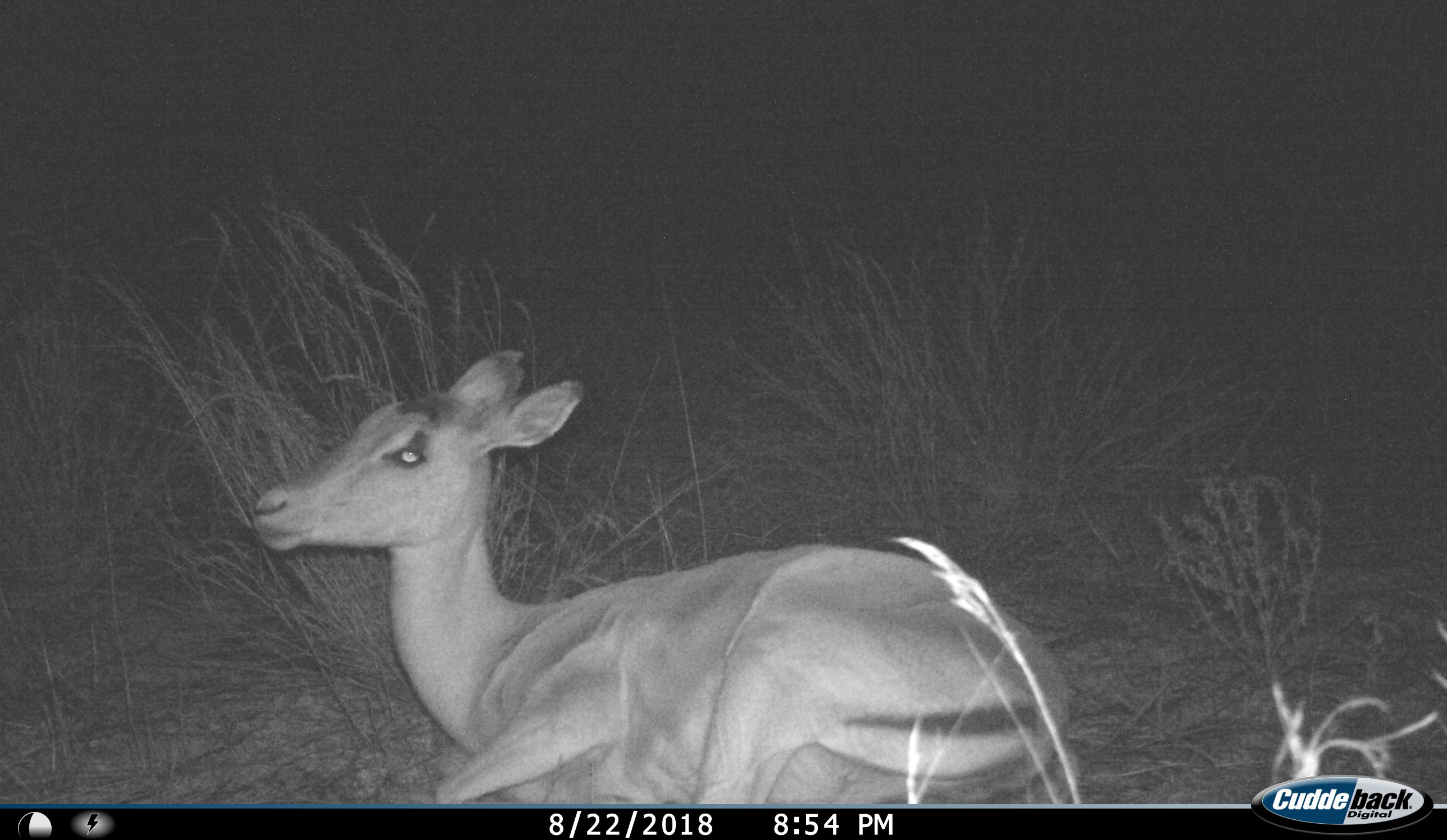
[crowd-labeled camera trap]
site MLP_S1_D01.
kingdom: Animalia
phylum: Chordata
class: Mammalia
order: Artiodactyla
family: Bovidae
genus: Aepyceros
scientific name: Aepyceros melampus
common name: impala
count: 1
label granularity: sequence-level